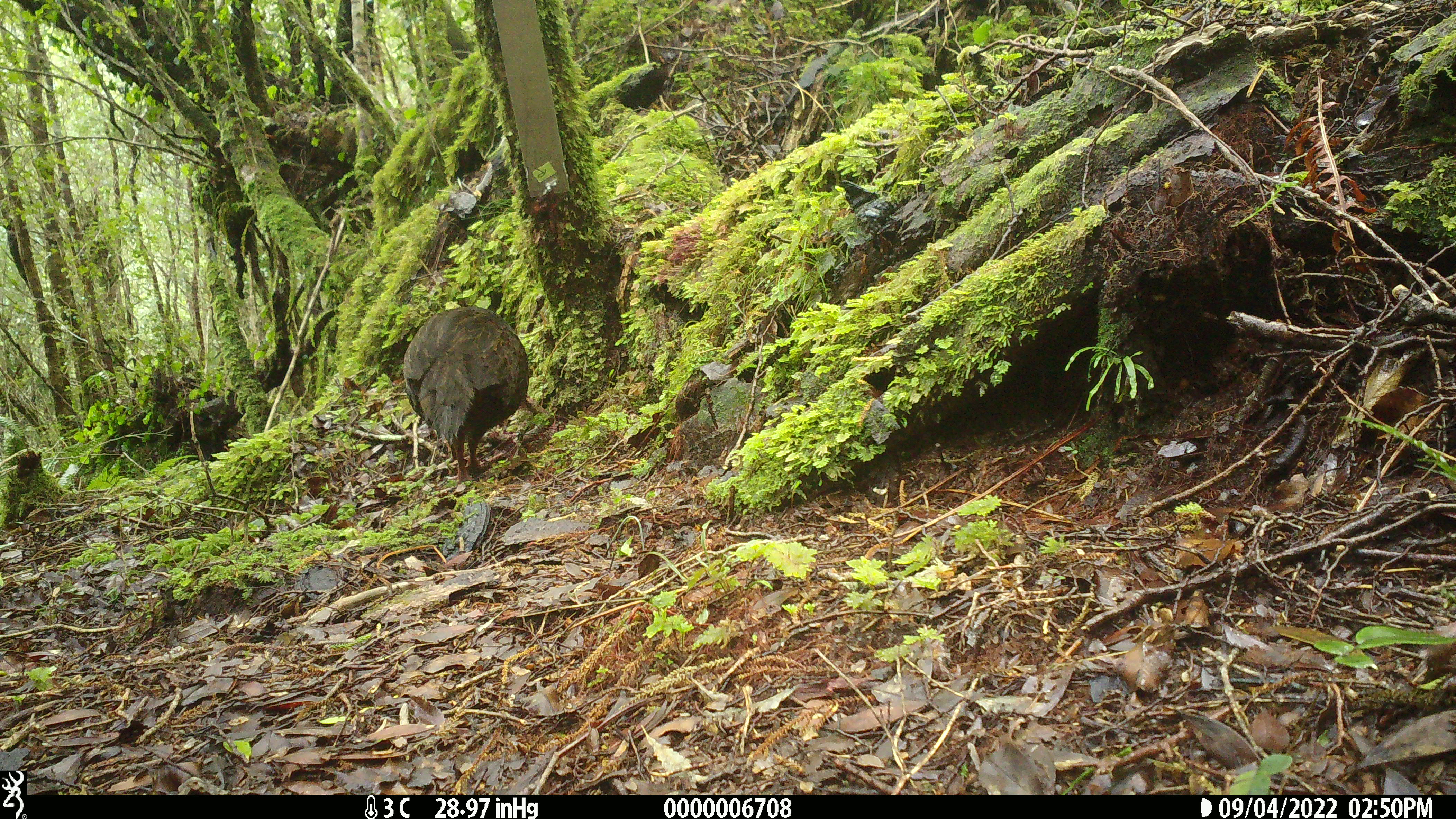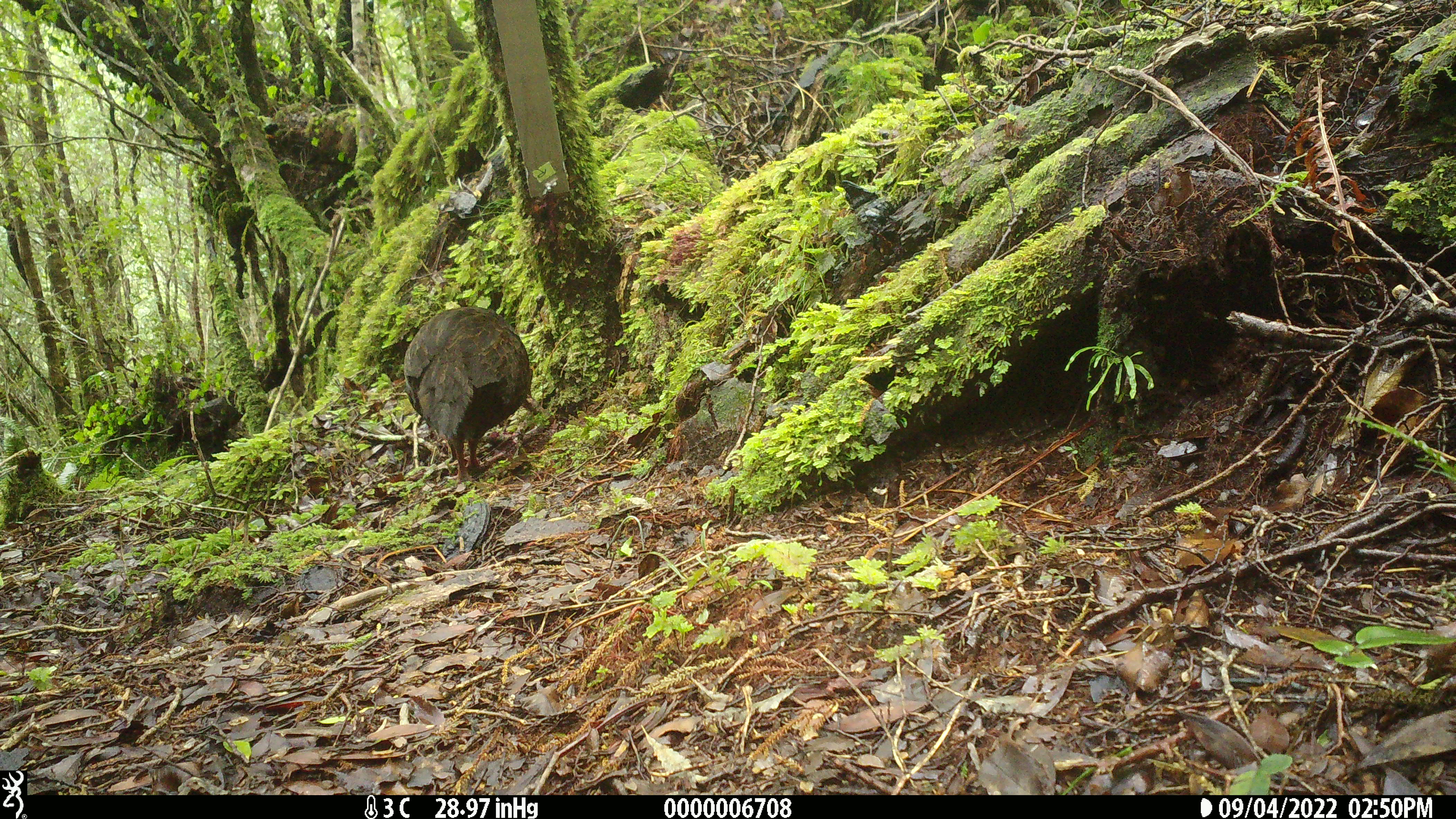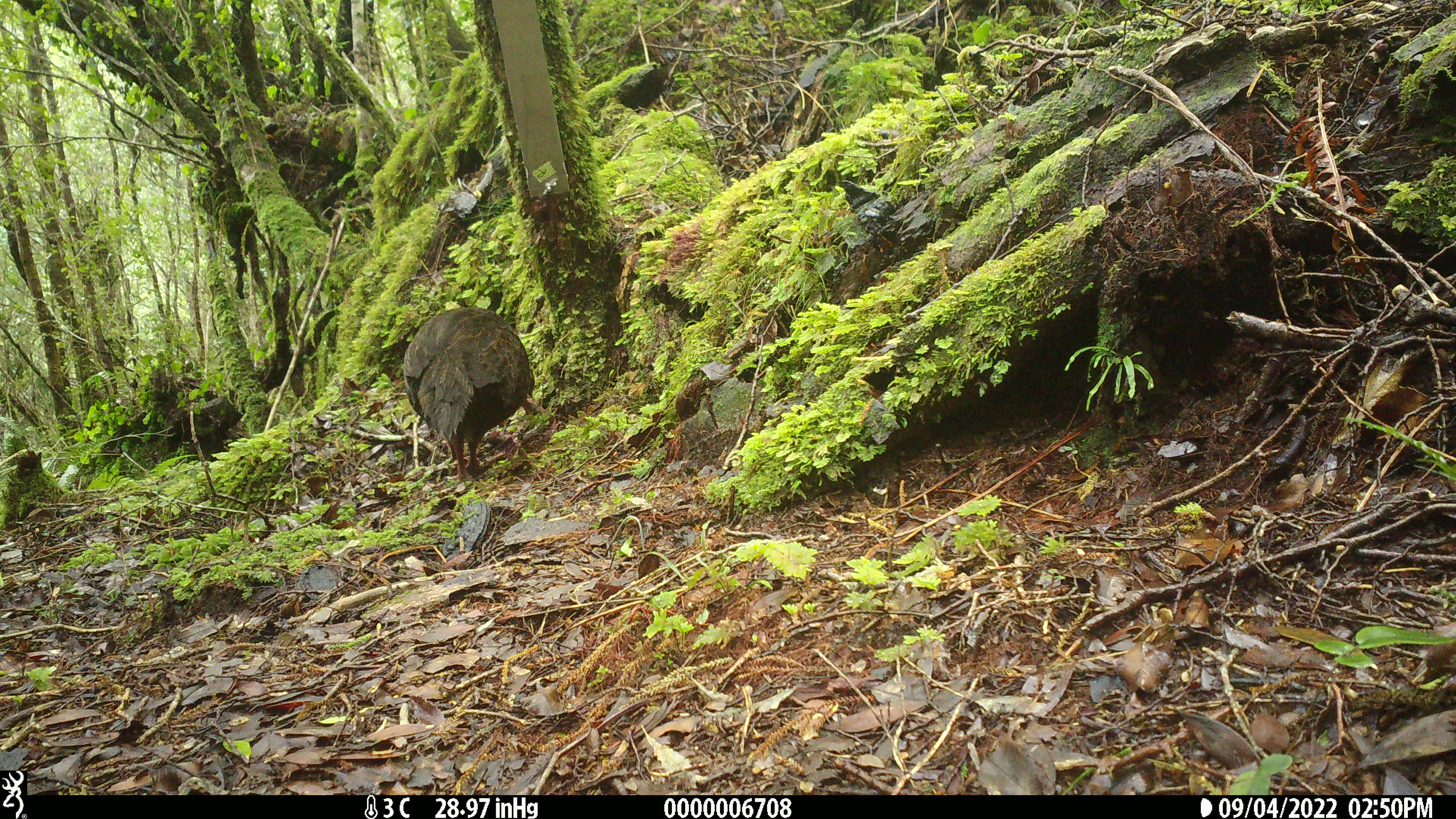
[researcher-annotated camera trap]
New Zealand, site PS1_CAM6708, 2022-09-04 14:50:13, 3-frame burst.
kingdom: Animalia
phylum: Chordata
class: Aves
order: Gruiformes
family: Rallidae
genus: Gallirallus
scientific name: Gallirallus australis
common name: weka